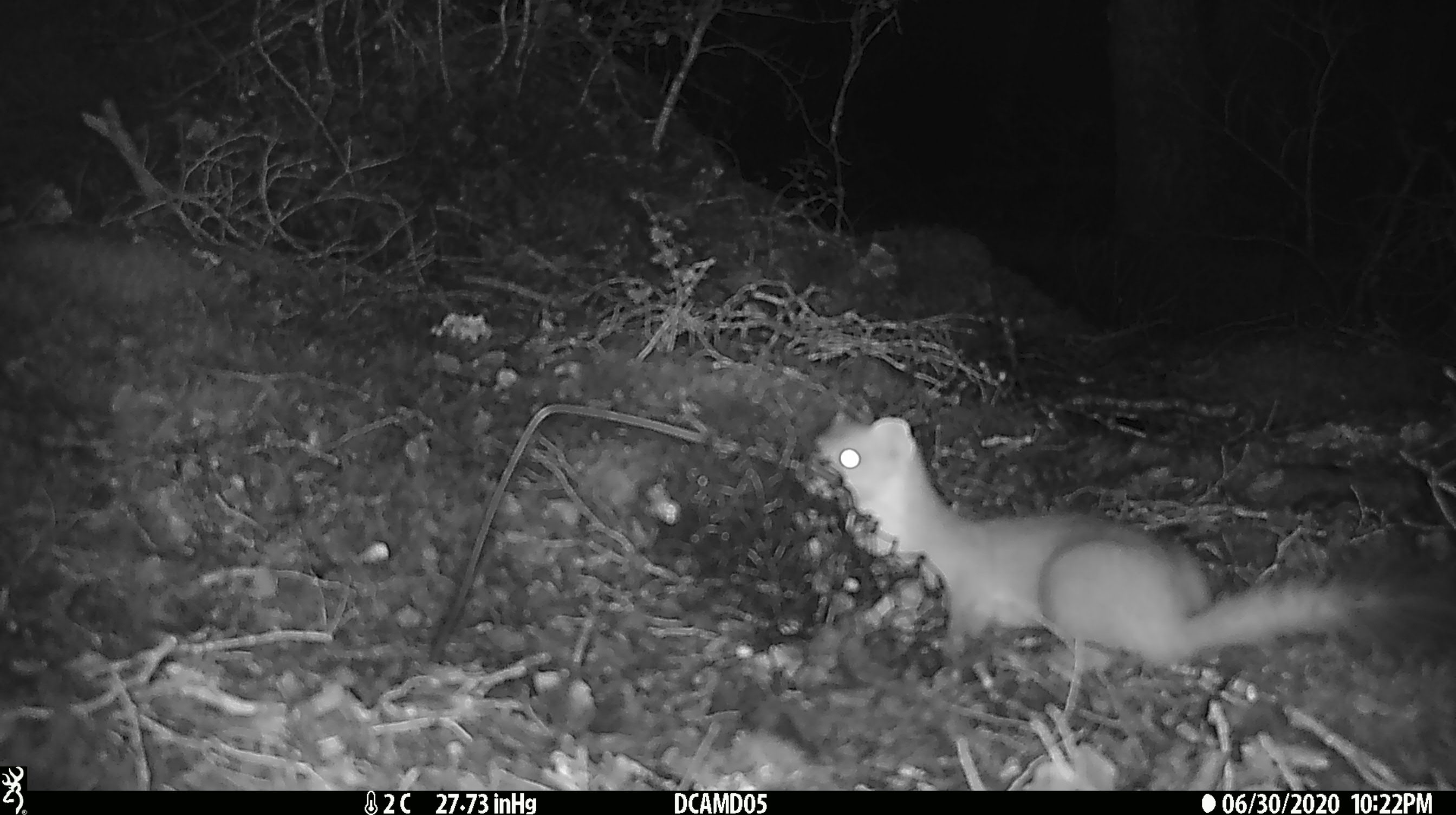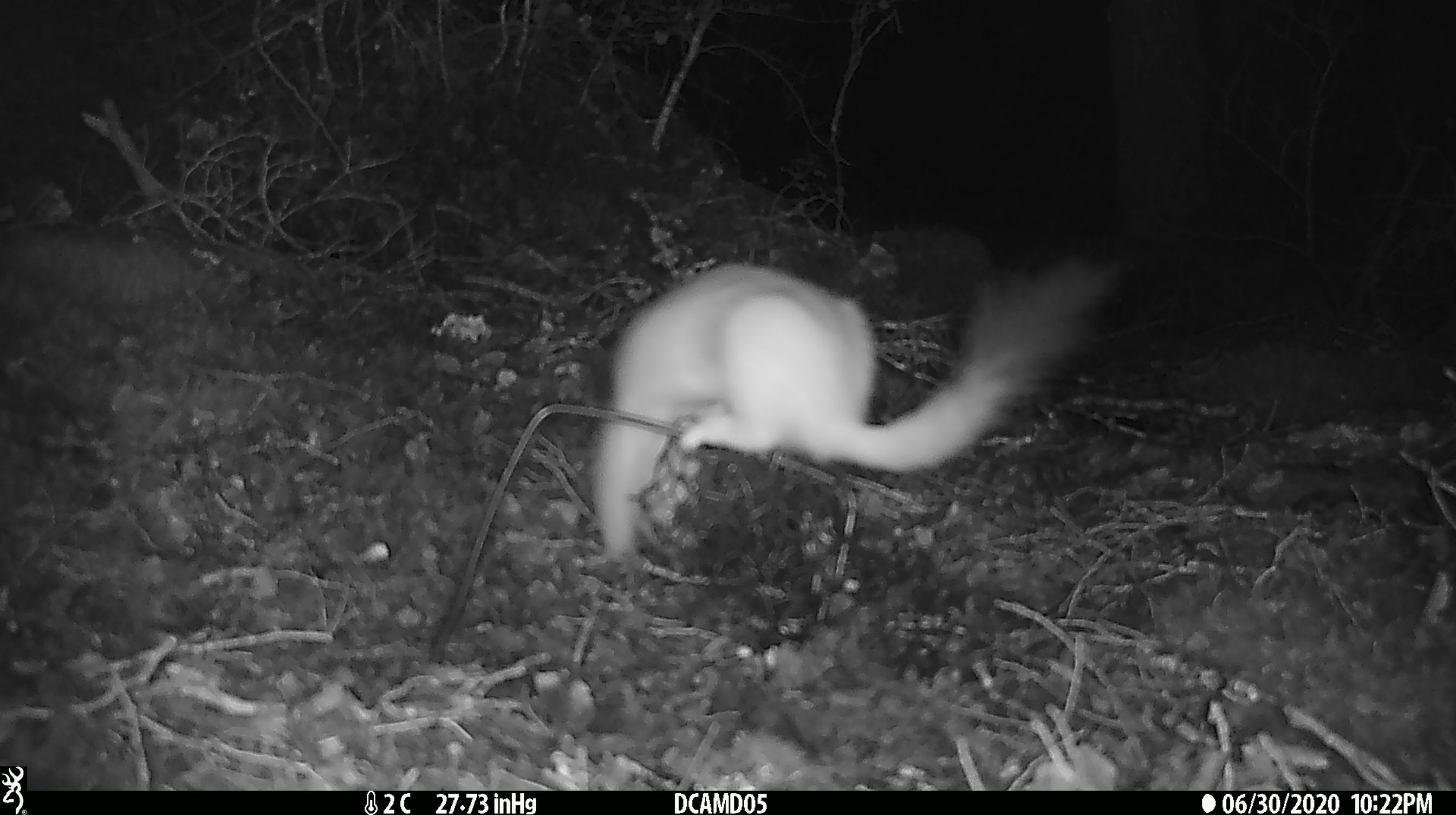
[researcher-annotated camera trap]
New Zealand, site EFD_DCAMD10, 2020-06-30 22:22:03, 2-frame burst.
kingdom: Animalia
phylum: Chordata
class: Mammalia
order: Carnivora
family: Mustelidae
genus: Mustela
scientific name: Mustela erminea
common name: stoat